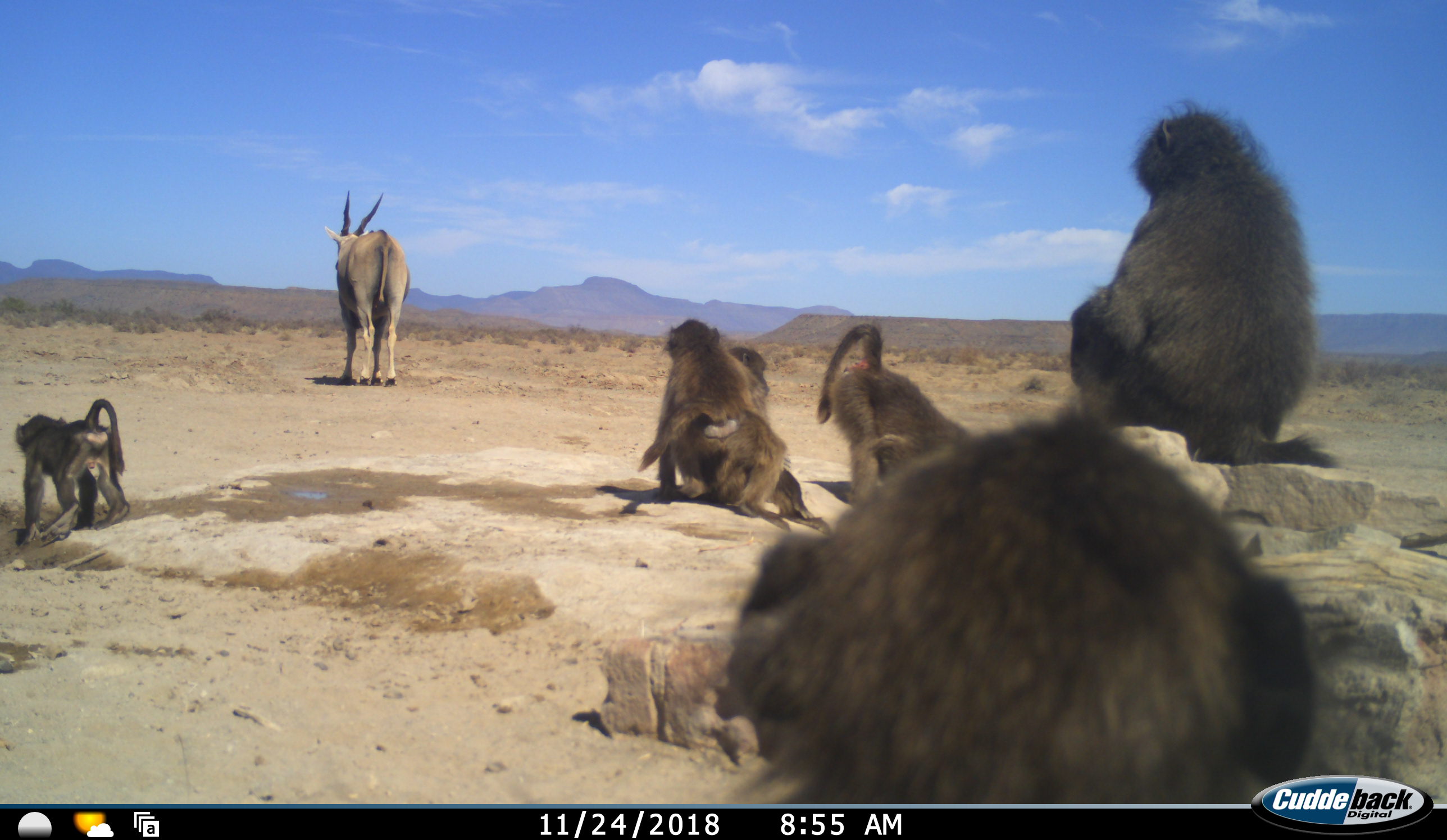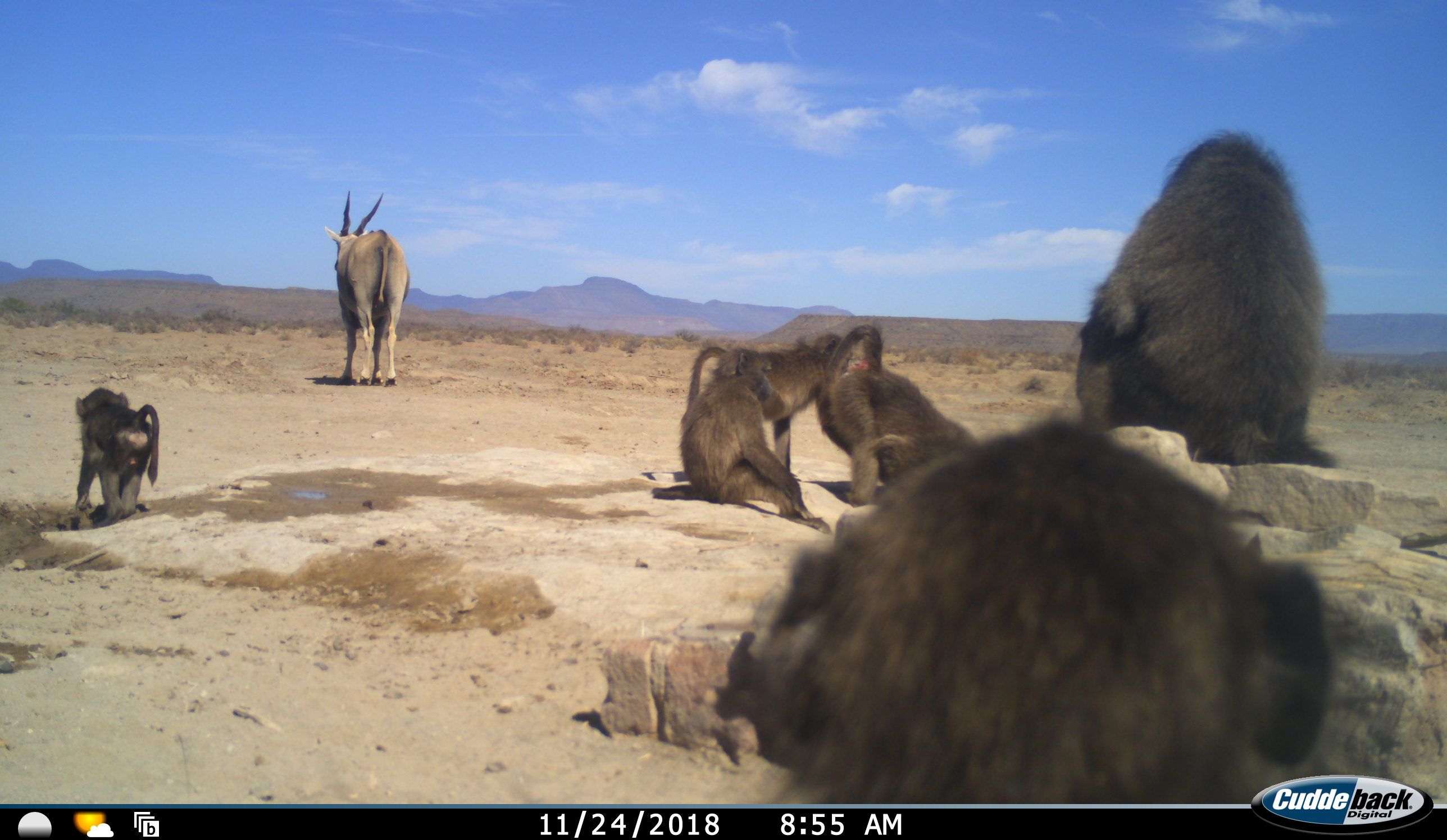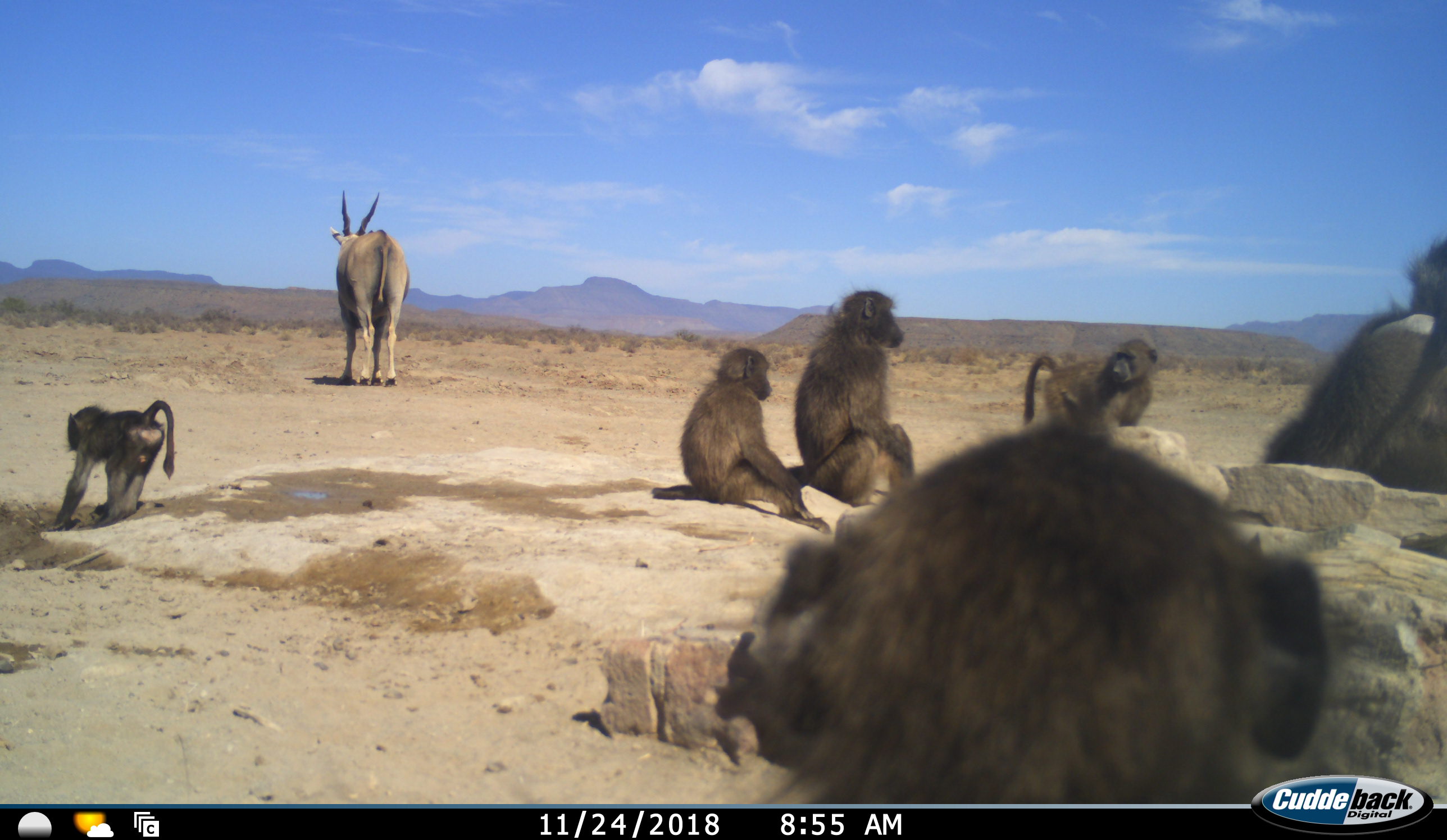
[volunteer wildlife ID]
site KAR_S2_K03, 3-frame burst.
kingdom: Animalia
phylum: Chordata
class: Mammalia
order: Primates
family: Cercopithecidae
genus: Papio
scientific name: Papio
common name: baboon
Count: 6.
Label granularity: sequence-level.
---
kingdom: Animalia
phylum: Chordata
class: Mammalia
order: Artiodactyla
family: Bovidae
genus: Tragelaphus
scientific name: Tragelaphus oryx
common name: eland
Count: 1.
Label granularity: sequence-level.